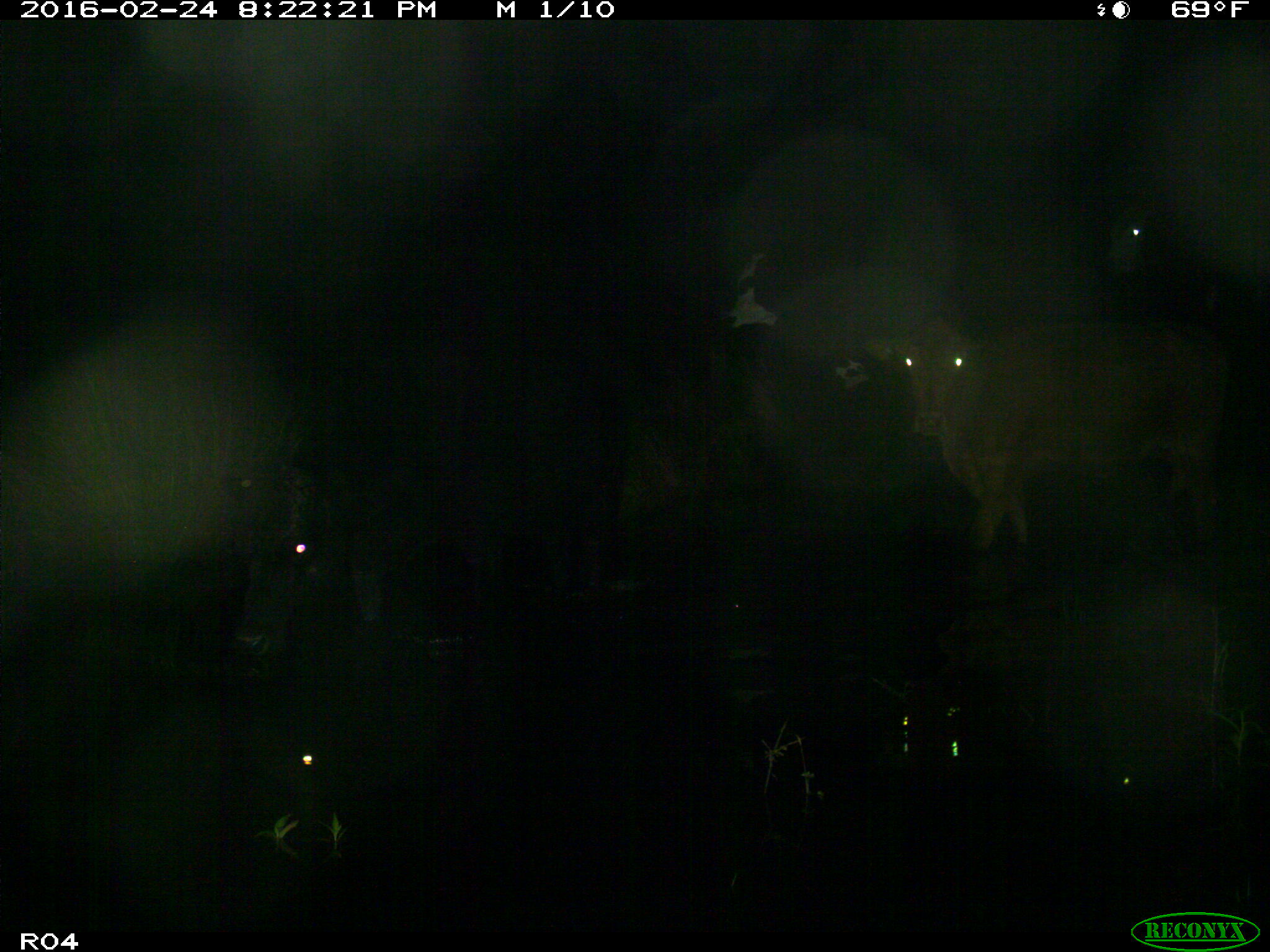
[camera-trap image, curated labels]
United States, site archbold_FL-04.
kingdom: Animalia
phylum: Chordata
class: Mammalia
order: Artiodactyla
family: Bovidae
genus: Bos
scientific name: Bos taurus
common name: domestic cow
Bos taurus (domestic cow).